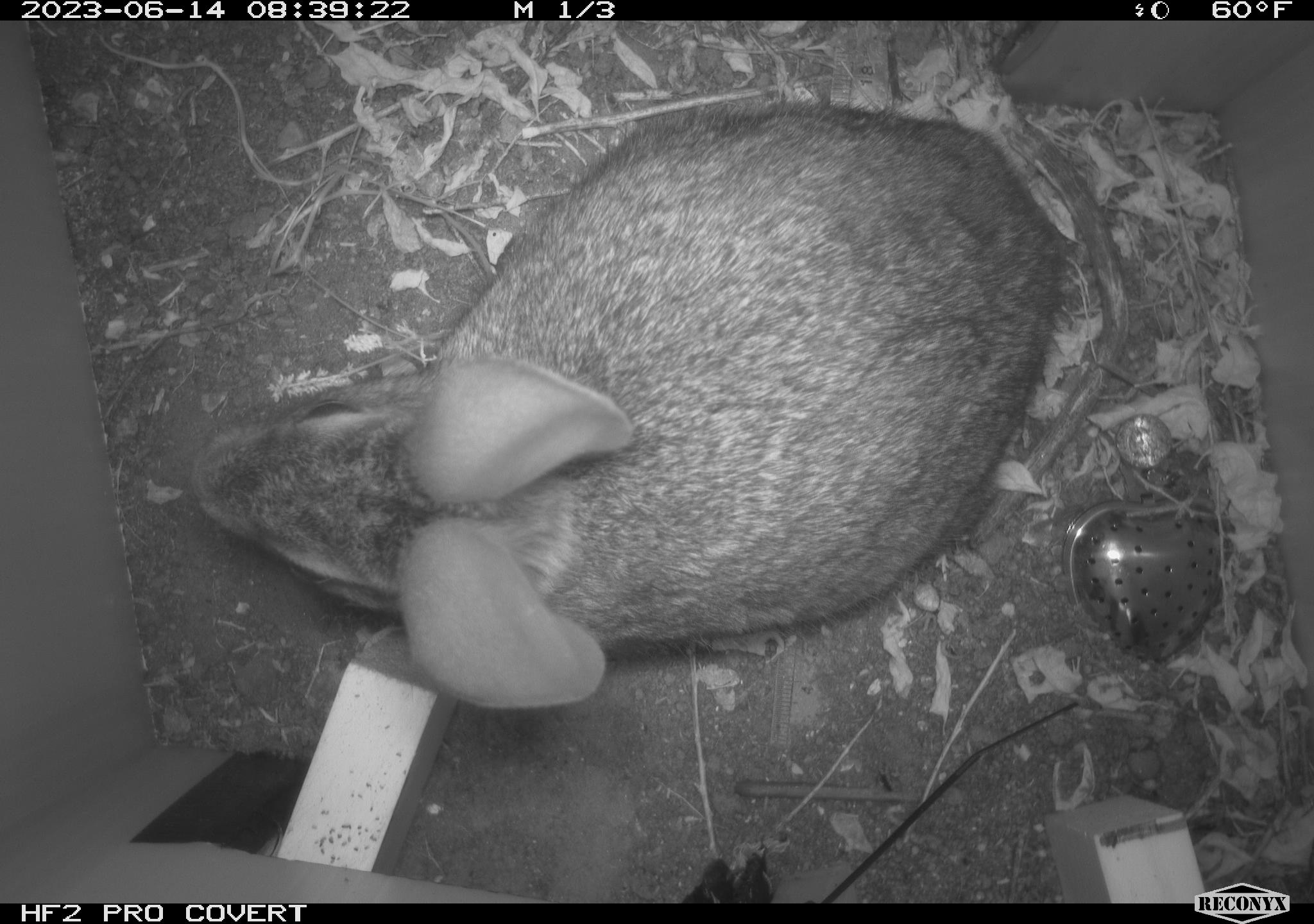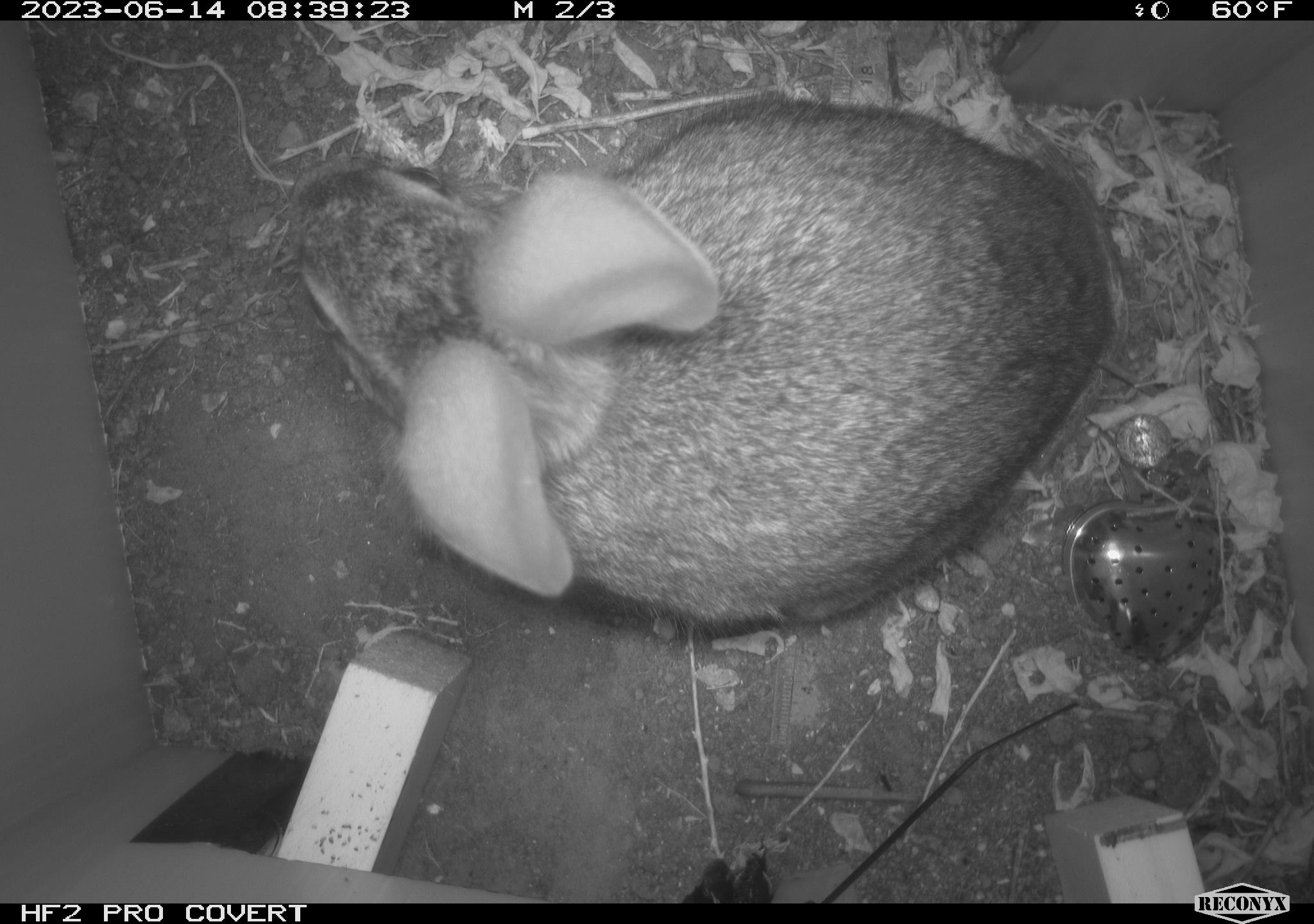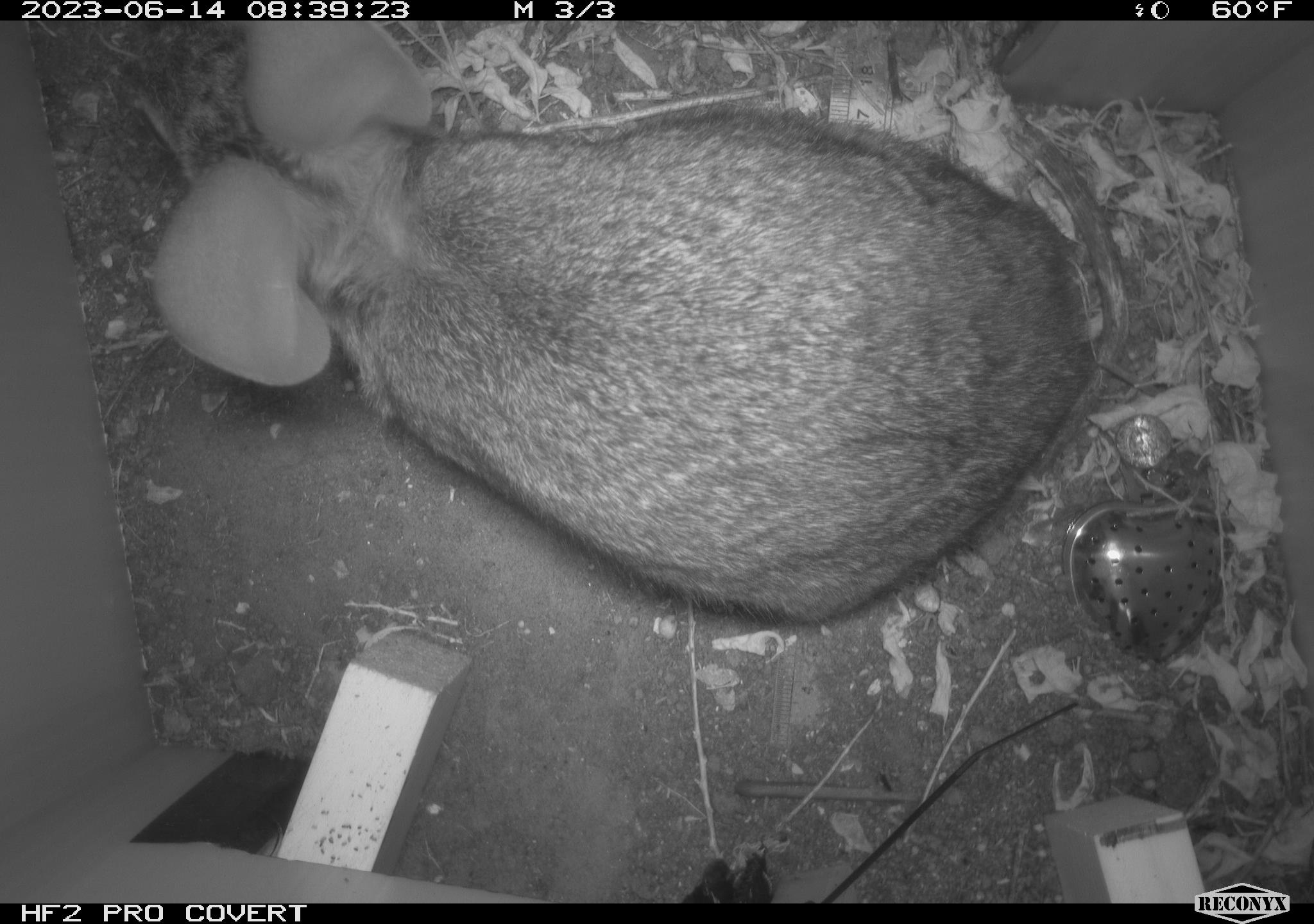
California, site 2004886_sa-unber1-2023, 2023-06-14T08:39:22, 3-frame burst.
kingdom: Animalia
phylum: Chordata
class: Mammalia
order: Lagomorpha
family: Leporidae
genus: Sylvilagus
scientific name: Sylvilagus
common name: cottontail rabbits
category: sylvilagus species